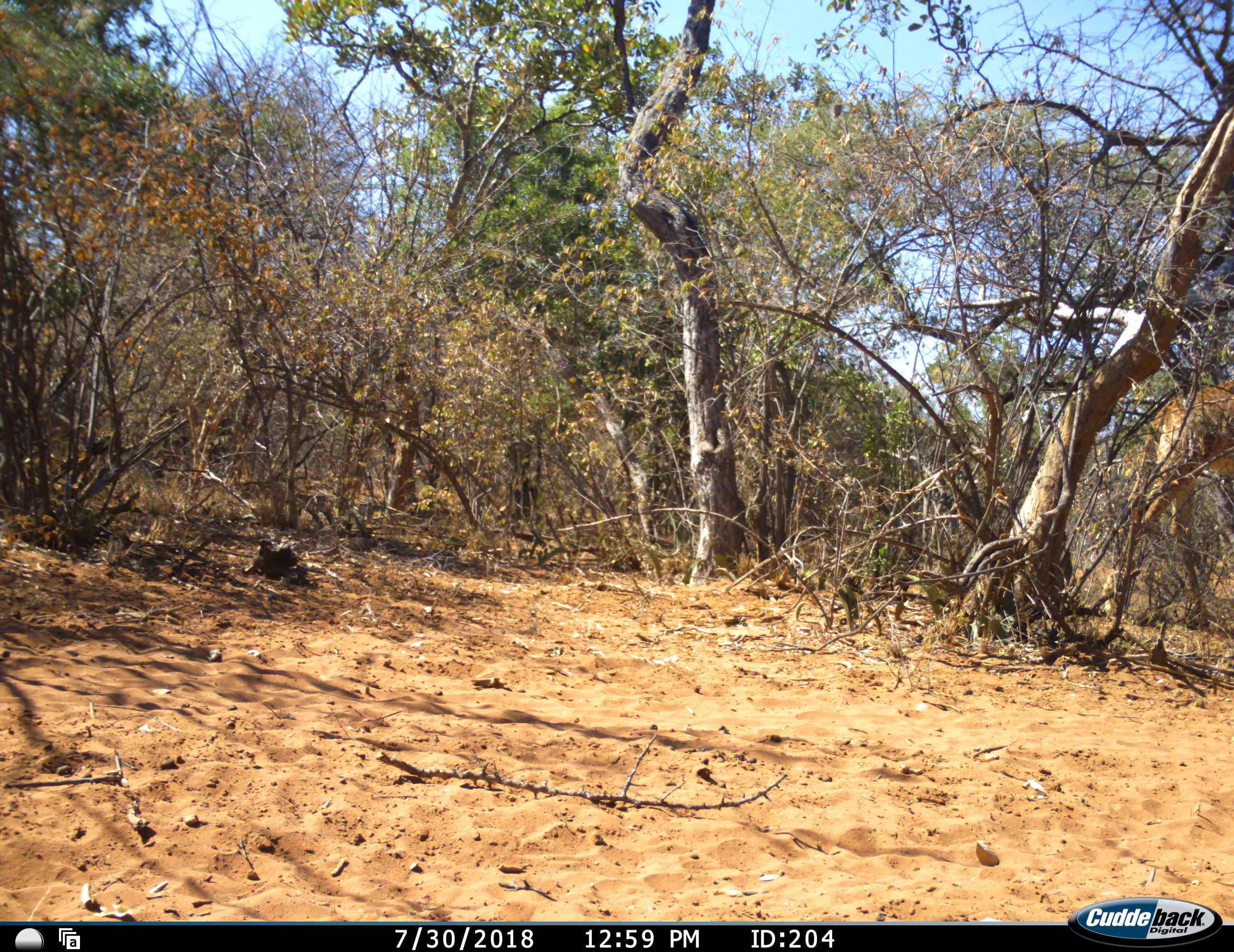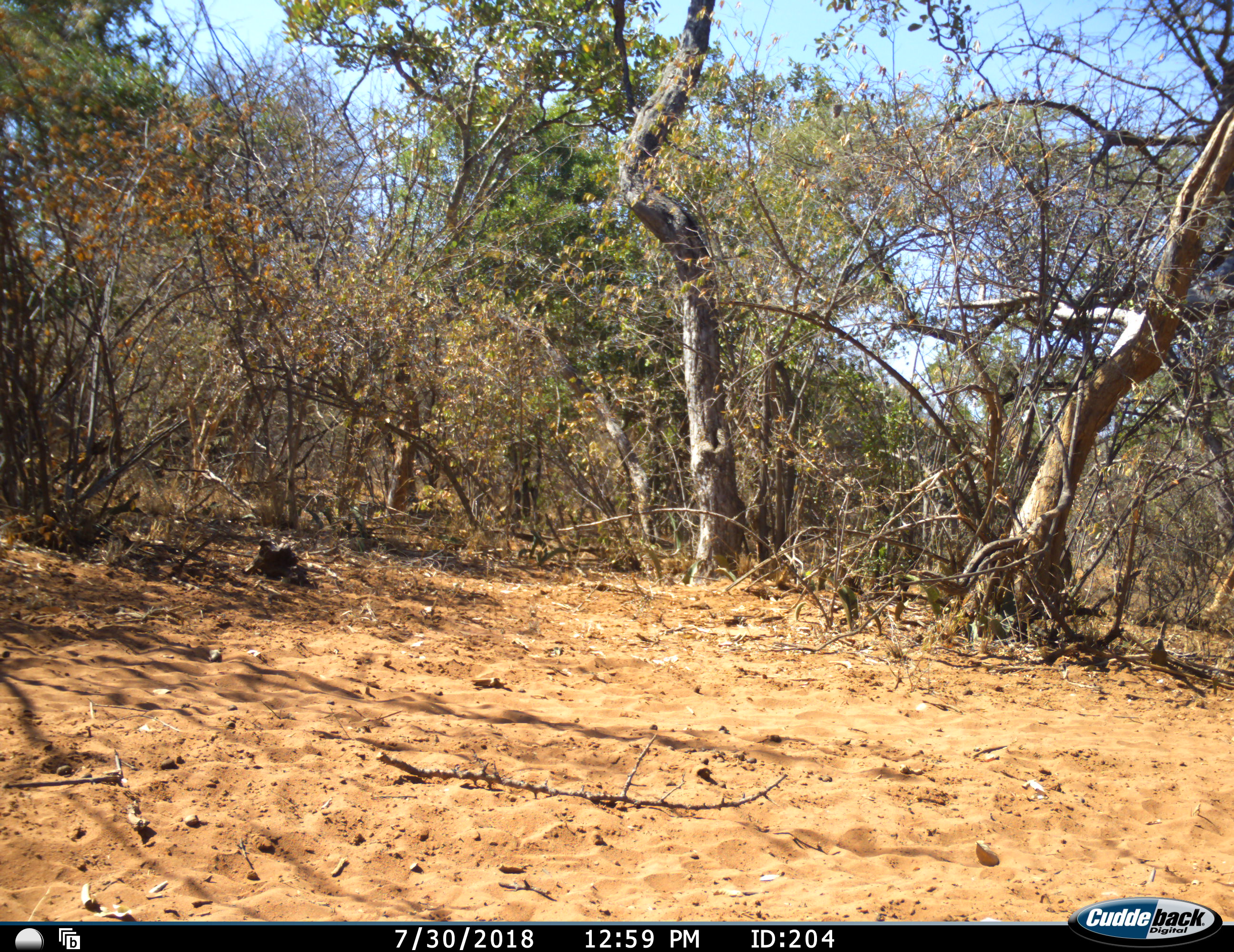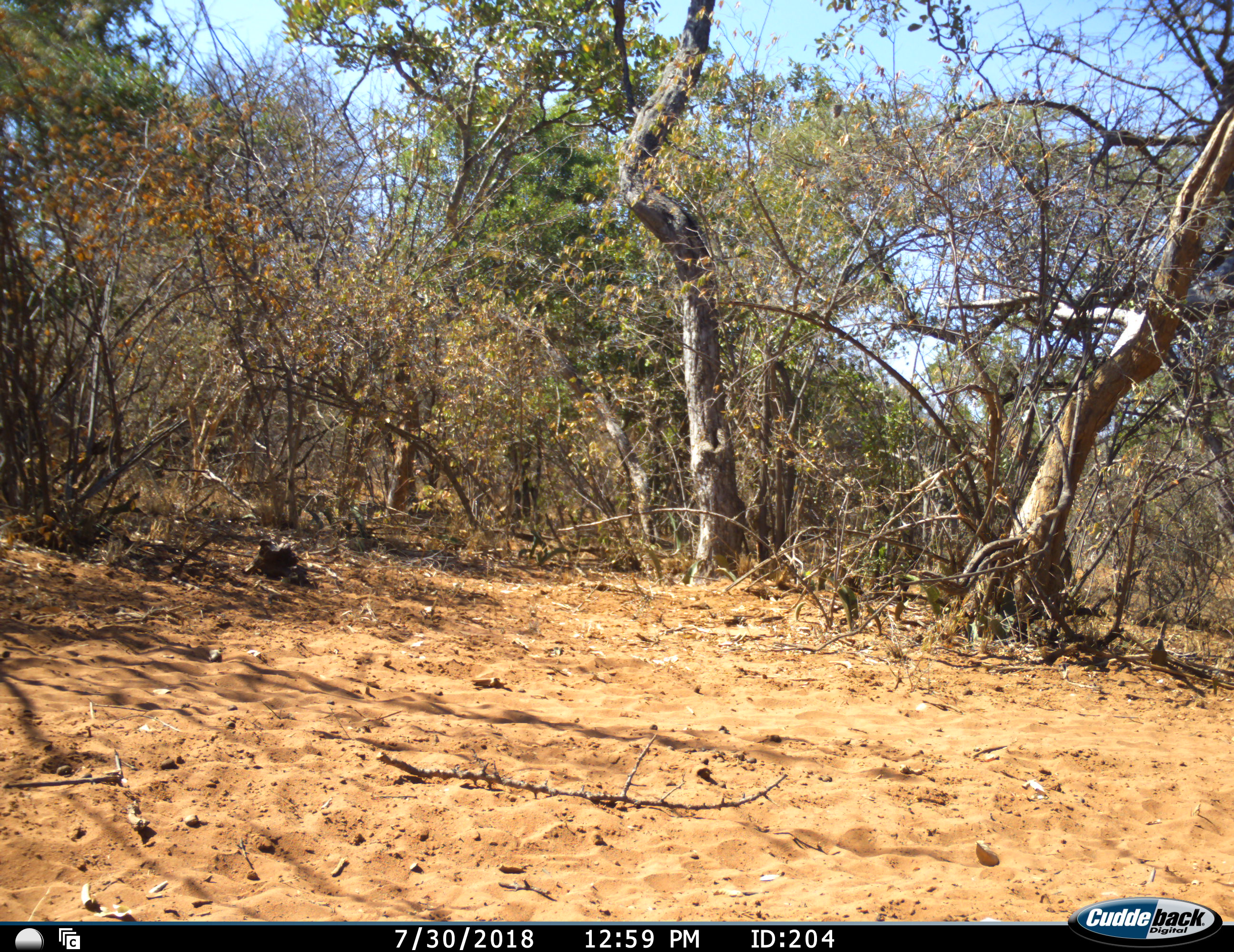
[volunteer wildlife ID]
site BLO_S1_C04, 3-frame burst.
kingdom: Animalia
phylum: Chordata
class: Mammalia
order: Artiodactyla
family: Giraffidae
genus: Giraffa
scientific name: Giraffa camelopardalis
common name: giraffe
Giraffe (Giraffa camelopardalis), count 1. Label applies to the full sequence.